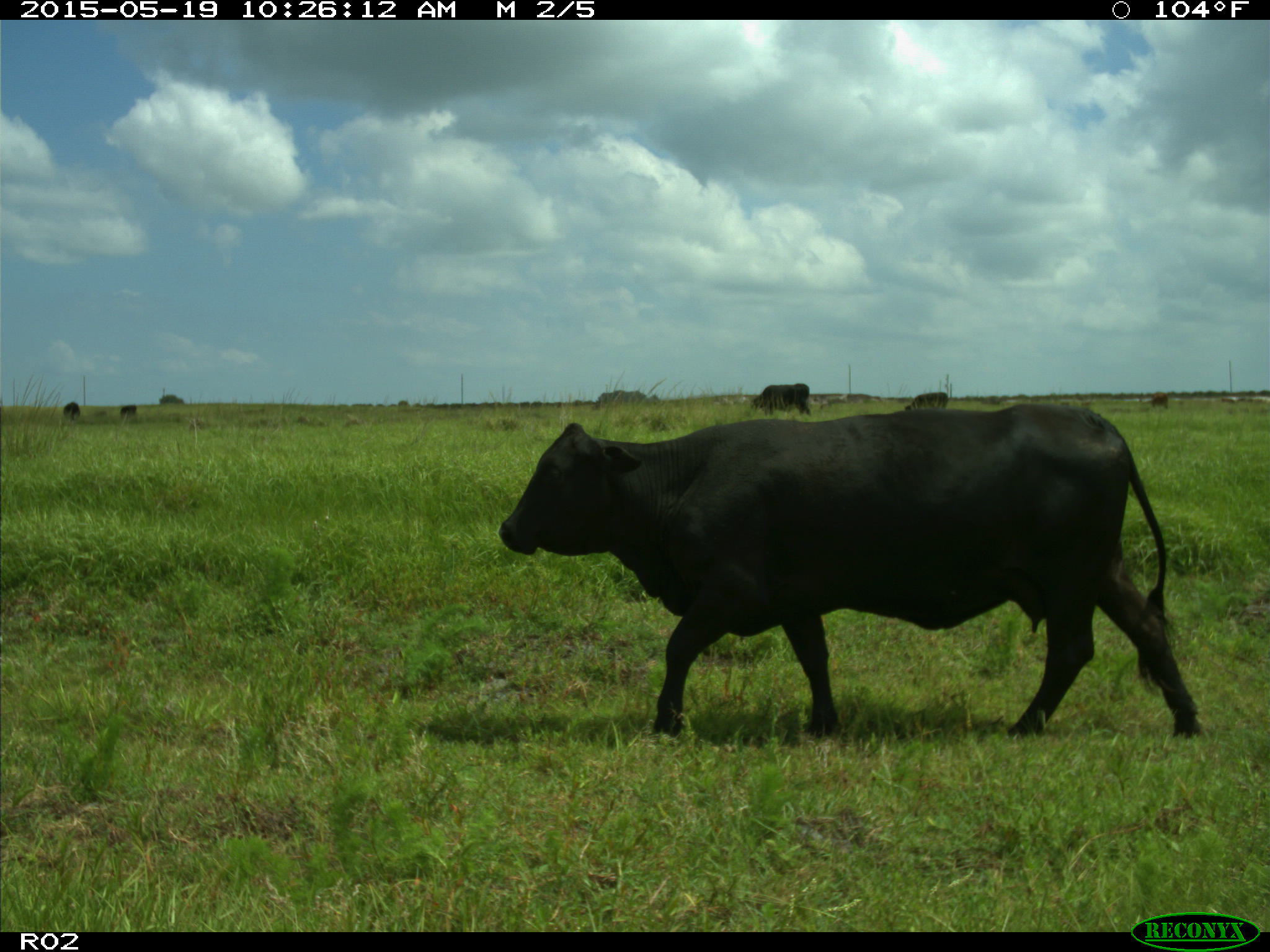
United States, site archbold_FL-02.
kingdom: Animalia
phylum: Chordata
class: Mammalia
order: Artiodactyla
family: Bovidae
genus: Bos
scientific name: Bos taurus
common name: domestic cow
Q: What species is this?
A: Bos taurus (domestic cow).